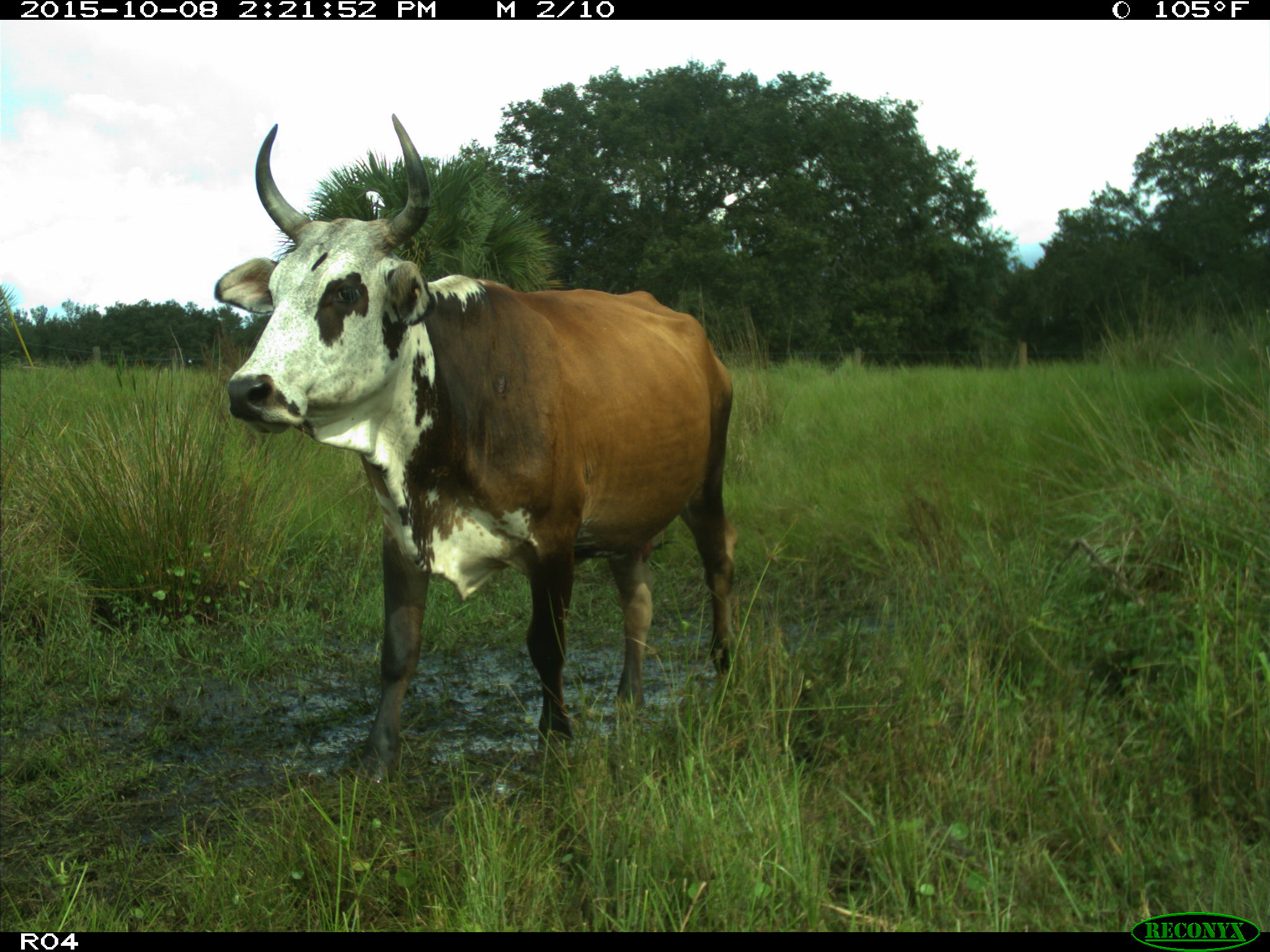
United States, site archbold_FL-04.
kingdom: Animalia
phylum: Chordata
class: Mammalia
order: Artiodactyla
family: Bovidae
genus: Bos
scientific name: Bos taurus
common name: domestic cow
Bos taurus (domestic cow).